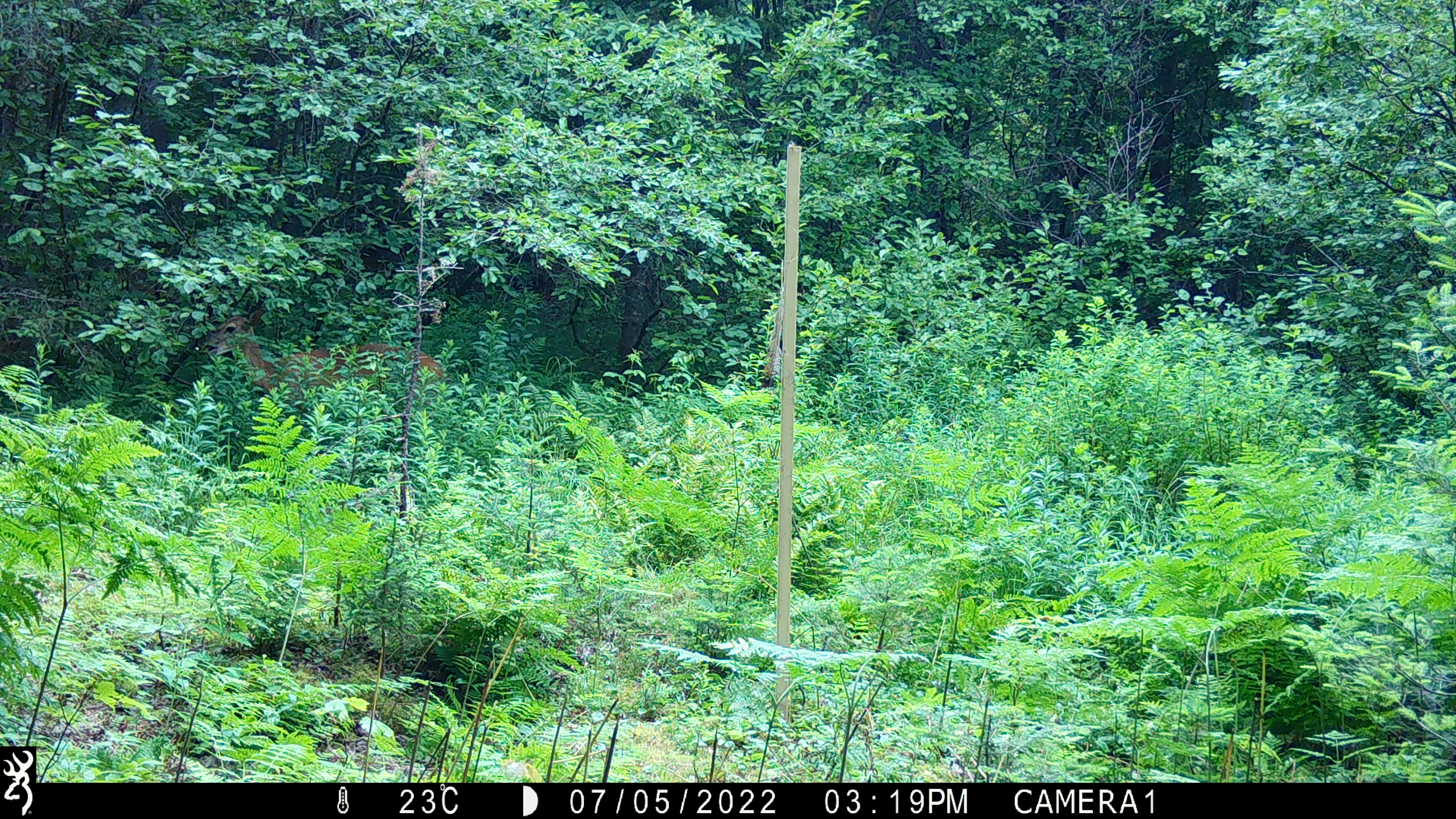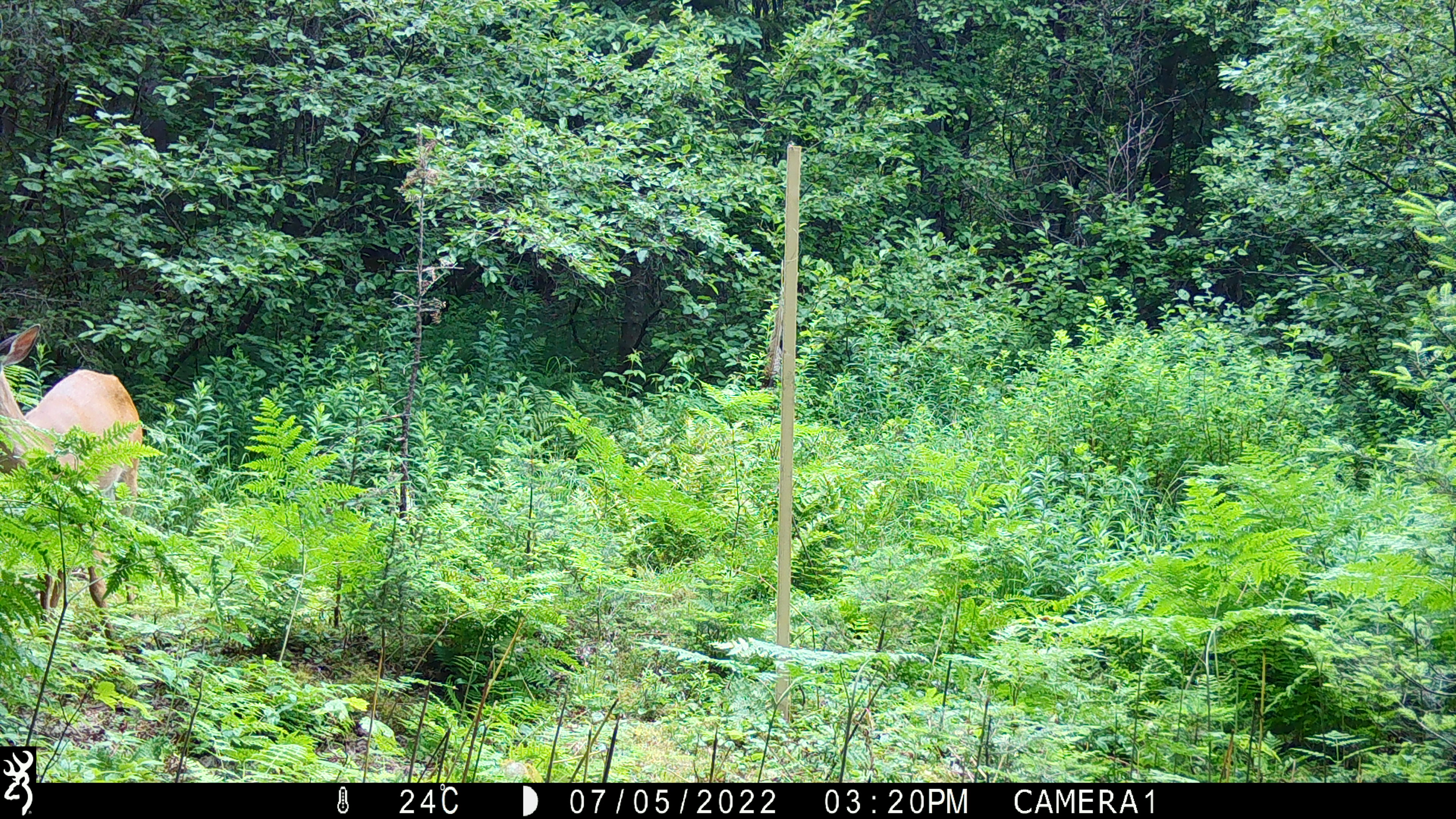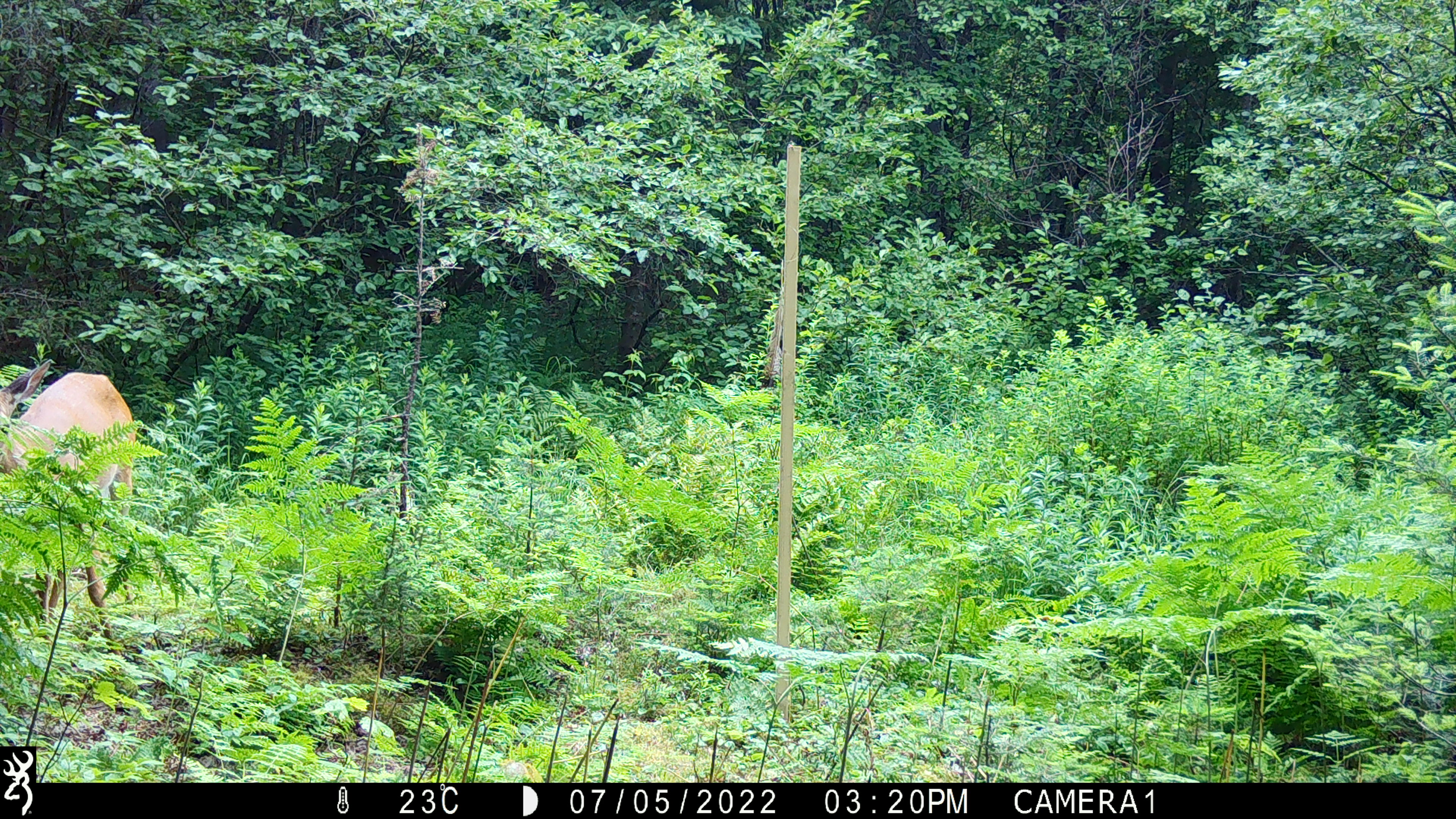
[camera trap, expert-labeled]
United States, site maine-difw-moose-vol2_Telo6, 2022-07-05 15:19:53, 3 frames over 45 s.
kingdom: Animalia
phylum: Chordata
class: Mammalia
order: Artiodactyla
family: Cervidae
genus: Odocoileus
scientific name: Odocoileus virginianus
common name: white-tailed deer